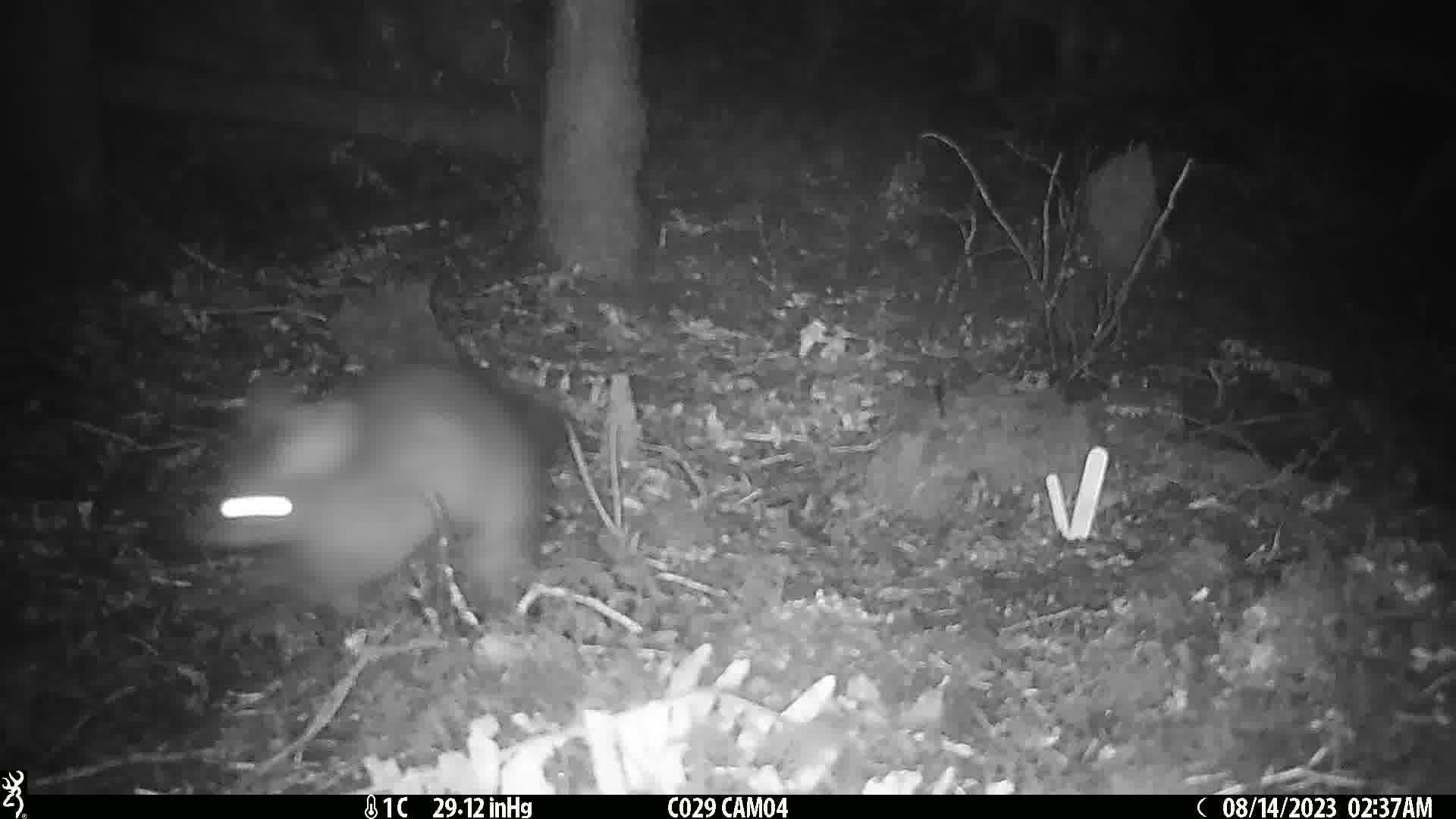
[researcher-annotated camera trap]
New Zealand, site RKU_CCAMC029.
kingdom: Animalia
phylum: Chordata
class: Mammalia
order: Diprotodontia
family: Phalangeridae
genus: Trichosurus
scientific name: Trichosurus vulpecula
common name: common brushtail possum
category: possum